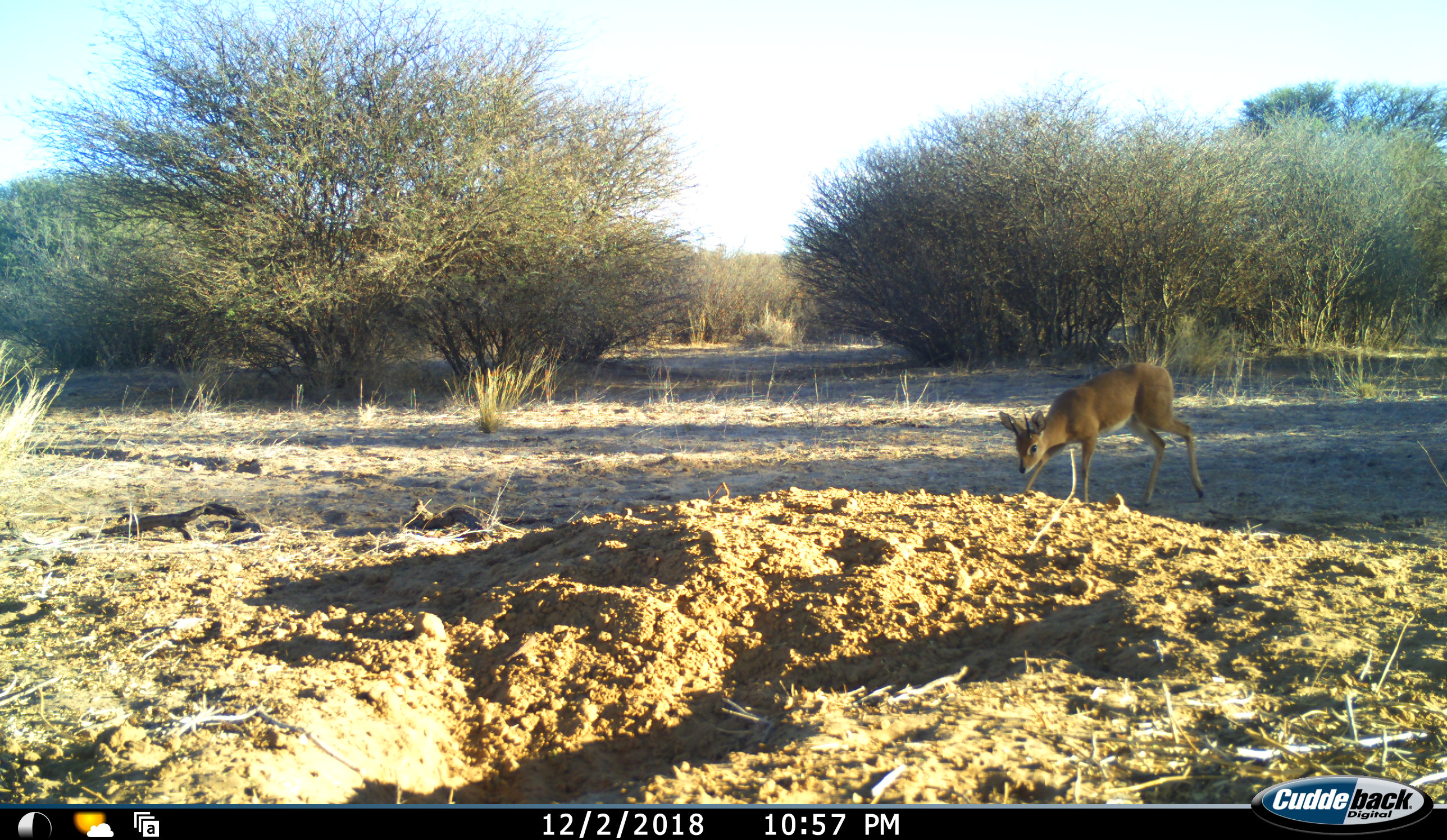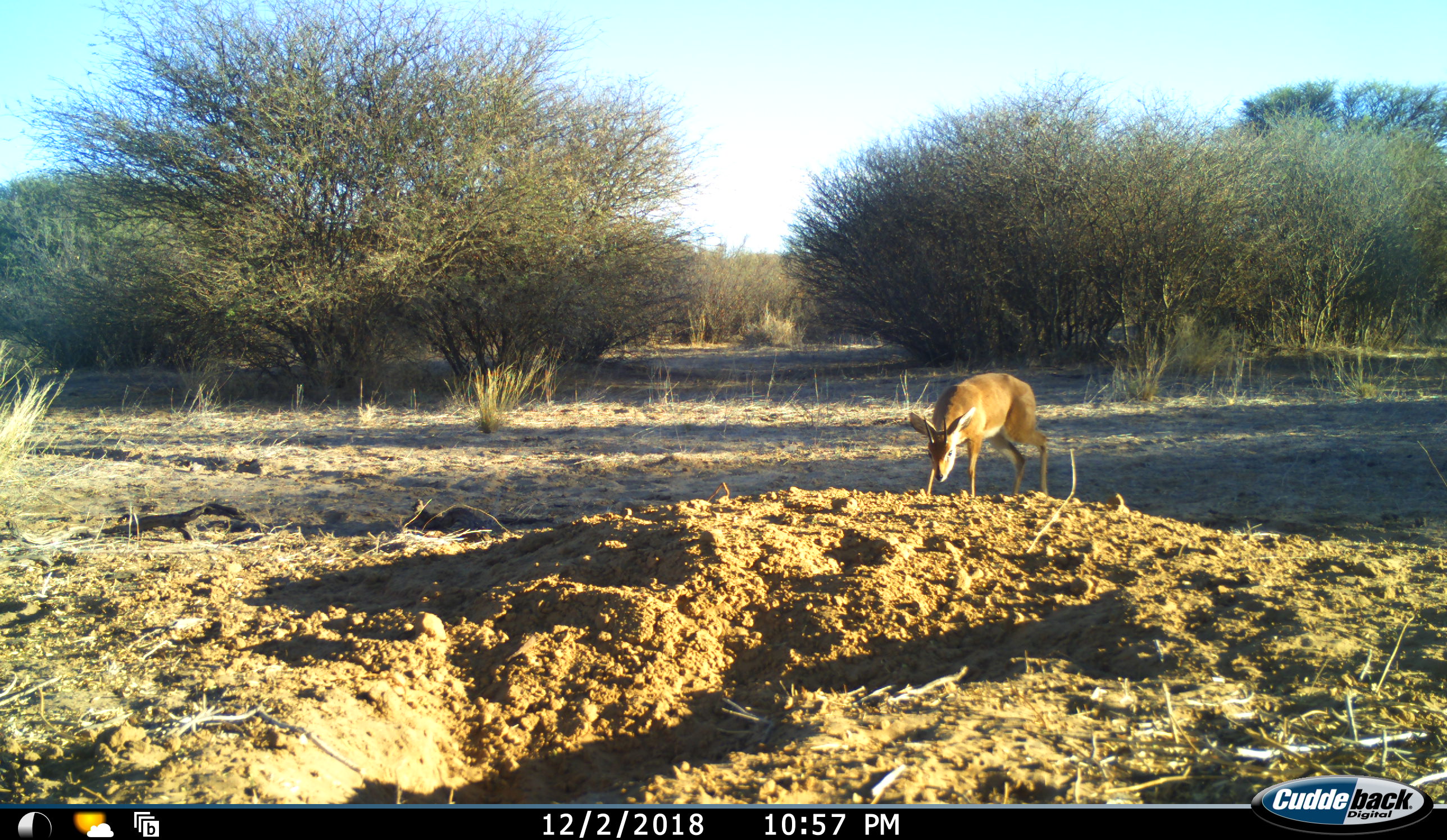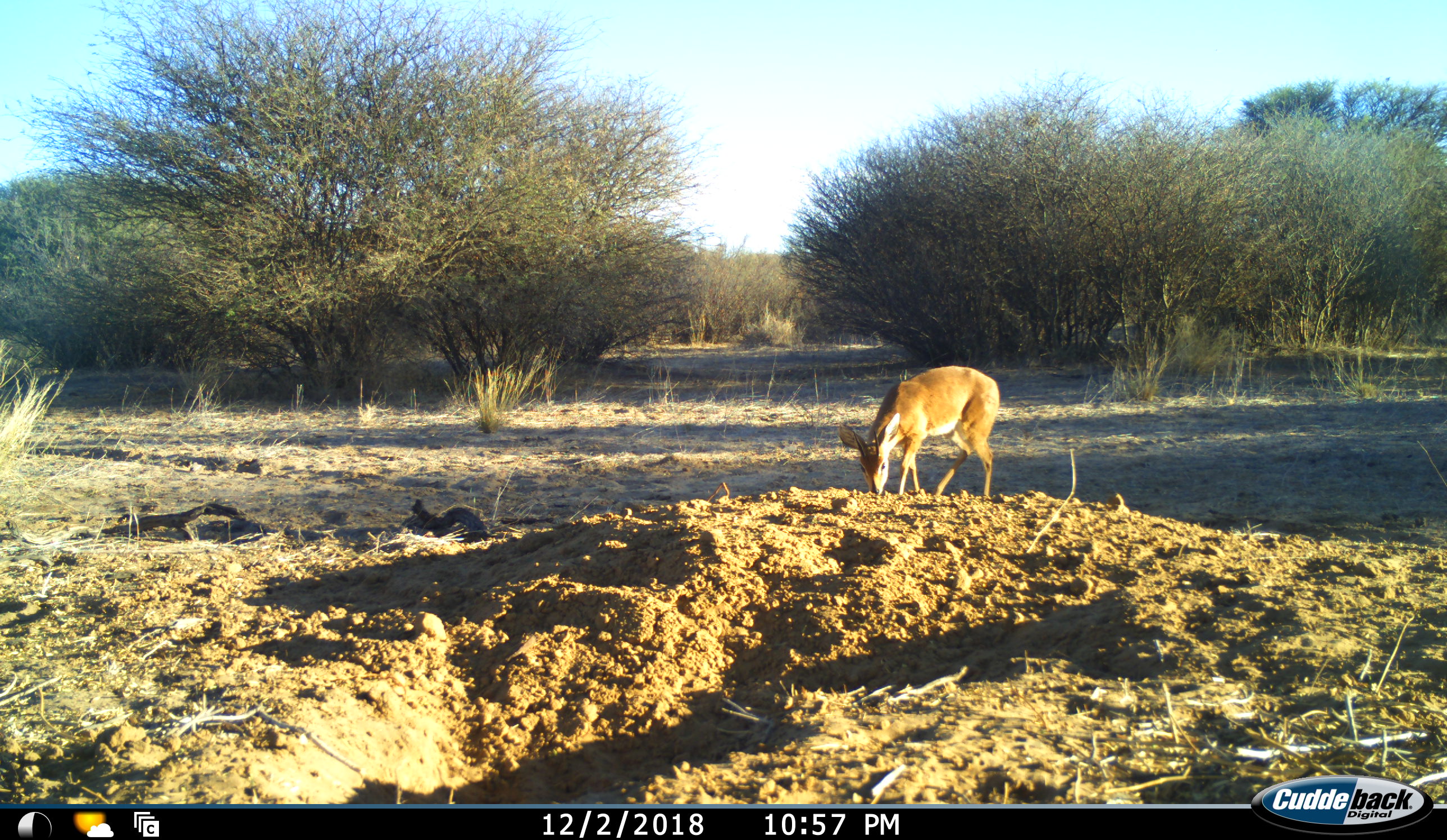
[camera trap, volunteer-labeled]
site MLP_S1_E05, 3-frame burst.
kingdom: Animalia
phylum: Chordata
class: Mammalia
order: Artiodactyla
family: Bovidae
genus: Raphicerus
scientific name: Raphicerus campestris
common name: steenbok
Steenbok (Raphicerus campestris), count 1. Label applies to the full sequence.